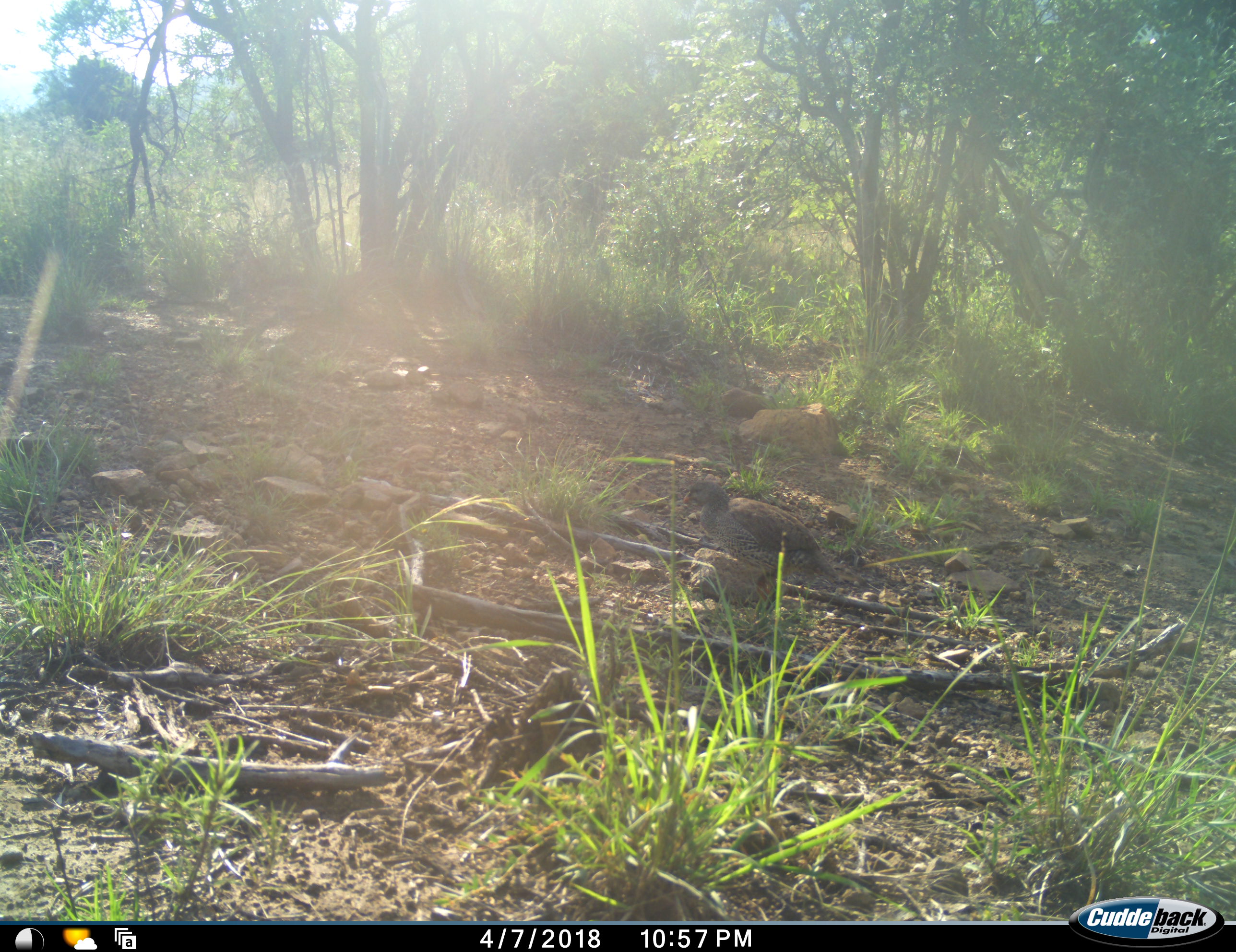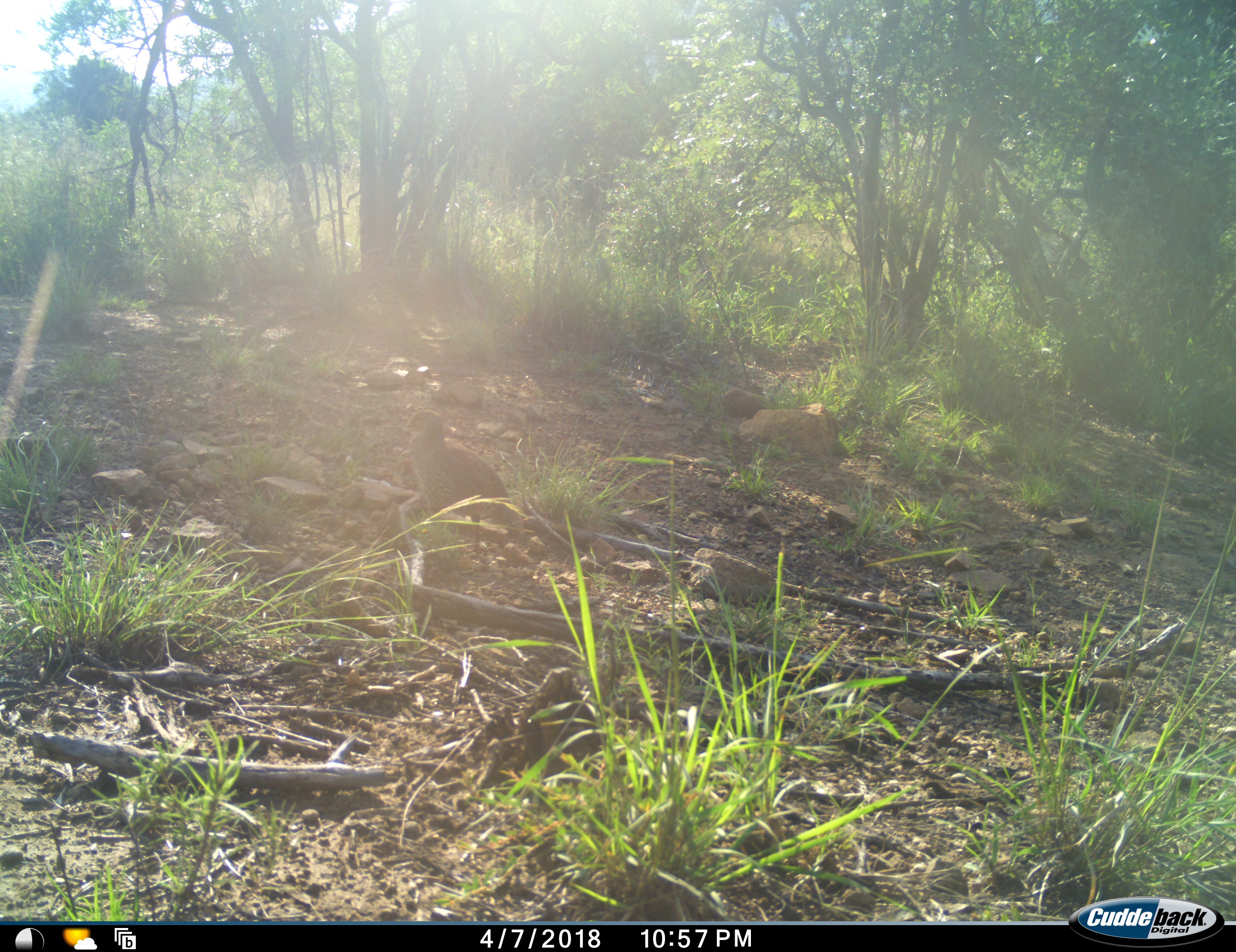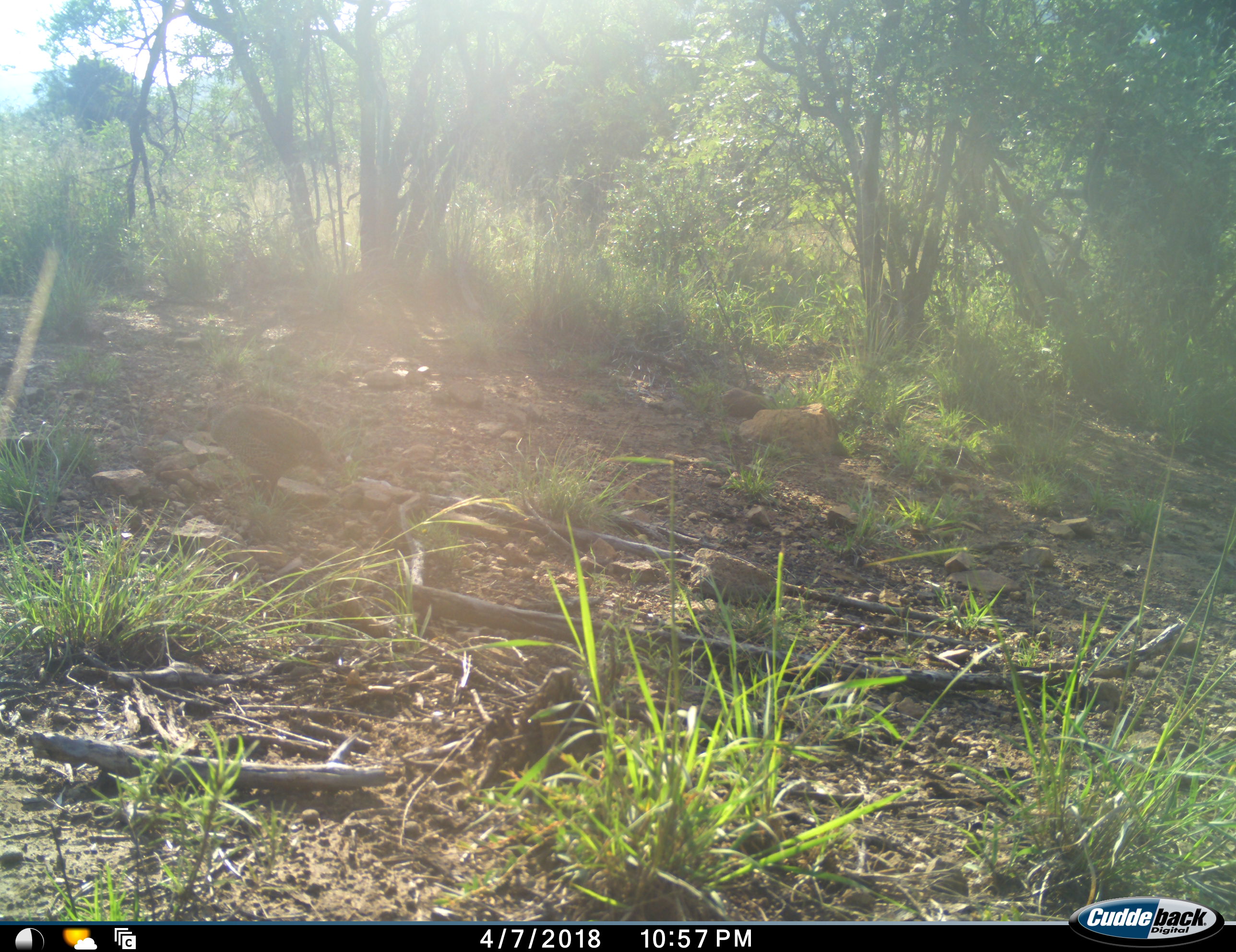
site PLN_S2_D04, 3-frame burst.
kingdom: Animalia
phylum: Chordata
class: Aves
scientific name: Aves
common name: bird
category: birdother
Birdother (bird) (Aves), count 1. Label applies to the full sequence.